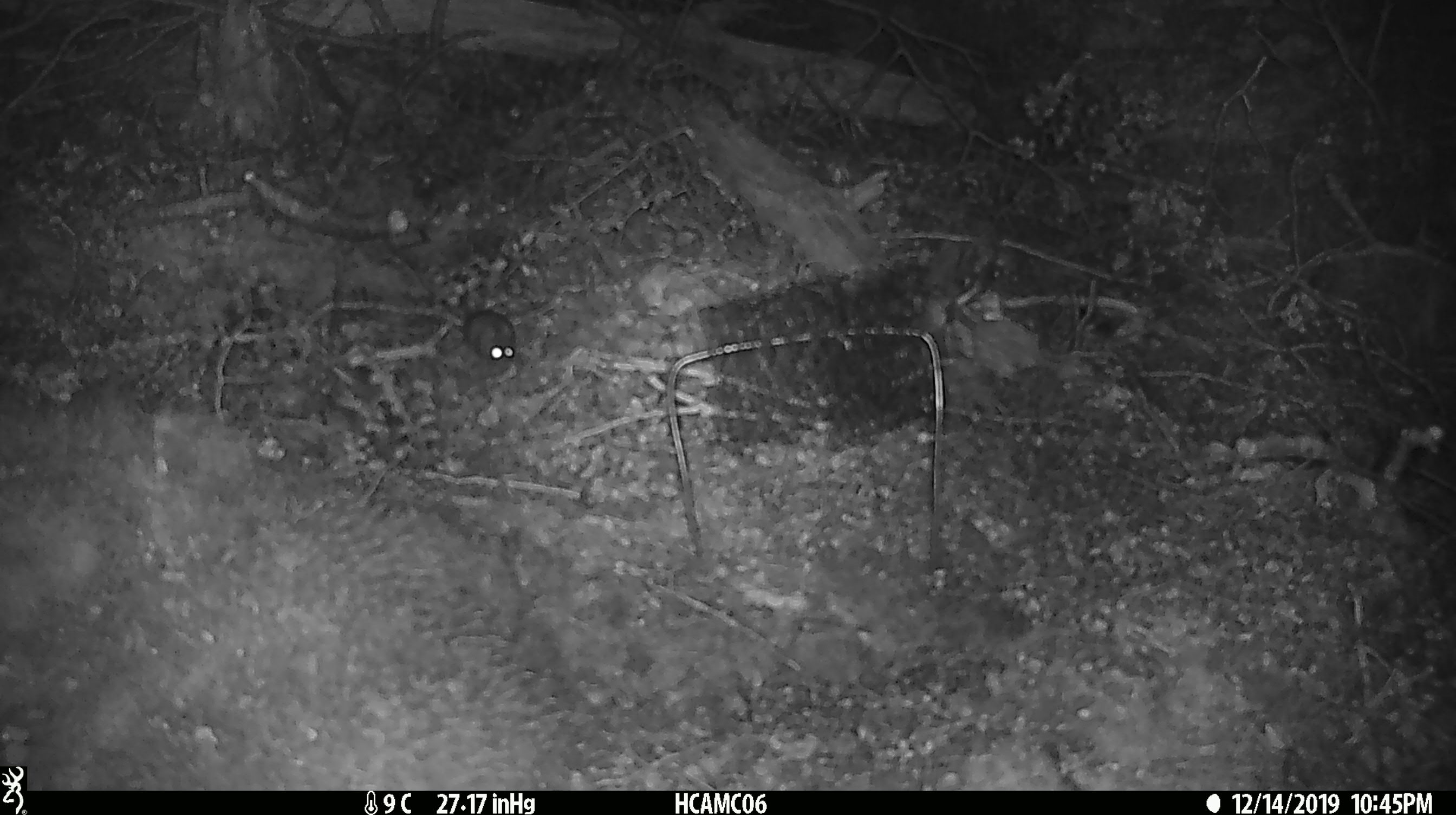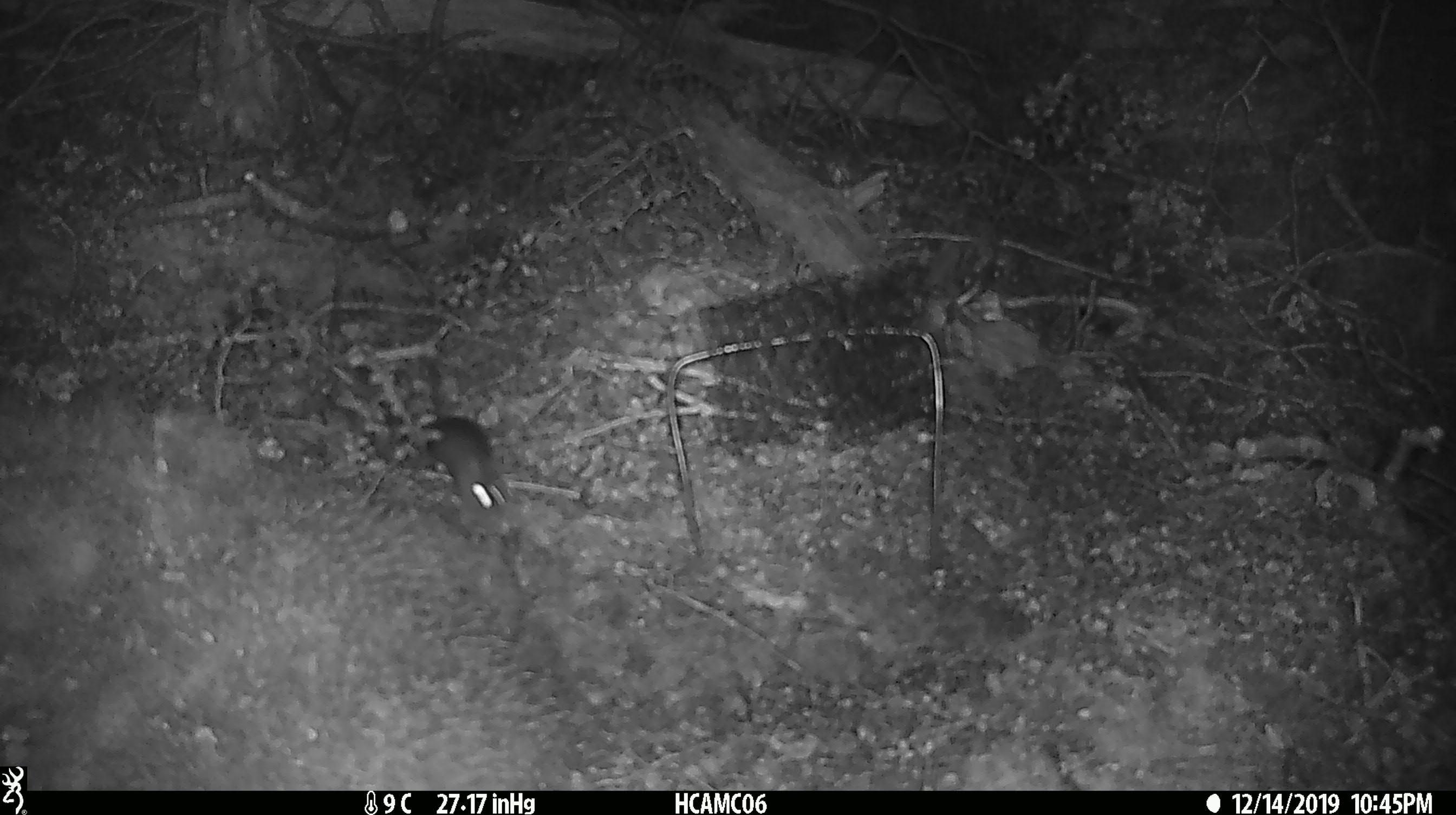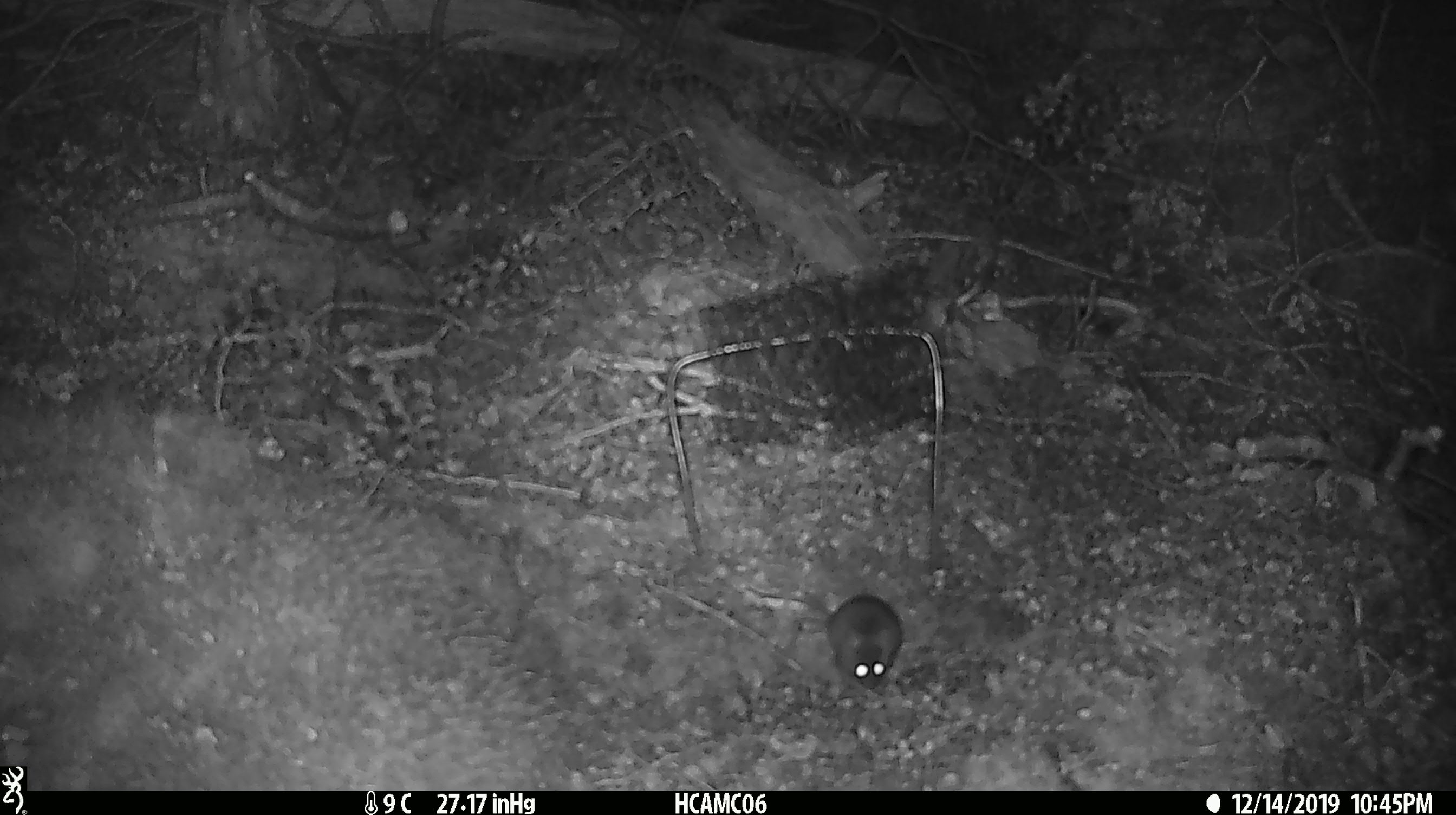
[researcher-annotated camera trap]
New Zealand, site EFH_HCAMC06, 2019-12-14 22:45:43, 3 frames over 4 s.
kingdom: Animalia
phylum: Chordata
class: Mammalia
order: Rodentia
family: Muridae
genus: Mus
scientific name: Mus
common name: mouse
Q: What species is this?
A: Mouse (Mus).